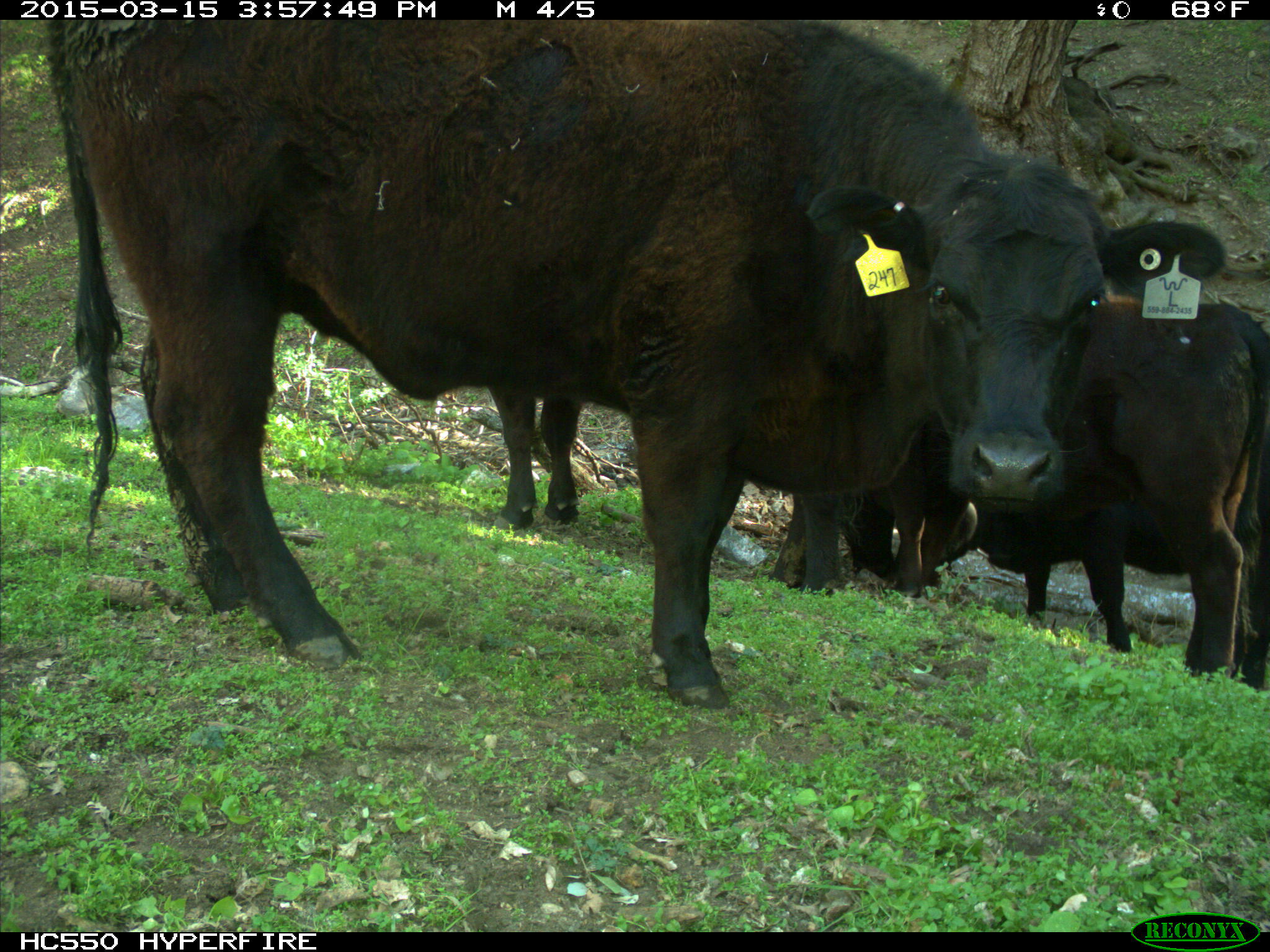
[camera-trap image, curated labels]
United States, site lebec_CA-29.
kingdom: Animalia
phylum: Chordata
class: Mammalia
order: Artiodactyla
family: Bovidae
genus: Bos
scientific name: Bos taurus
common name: domestic cow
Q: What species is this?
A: Bos taurus (domestic cow).